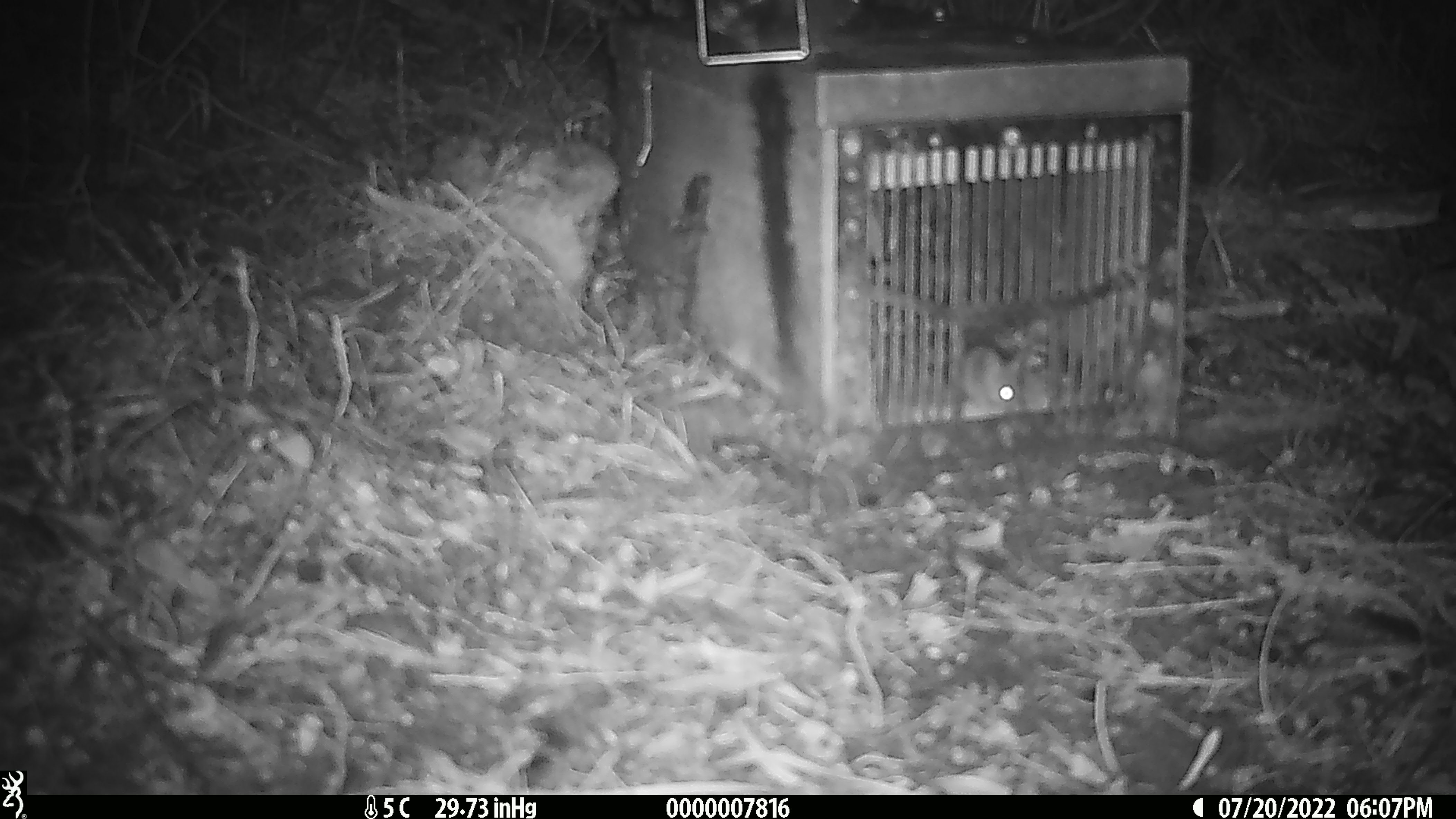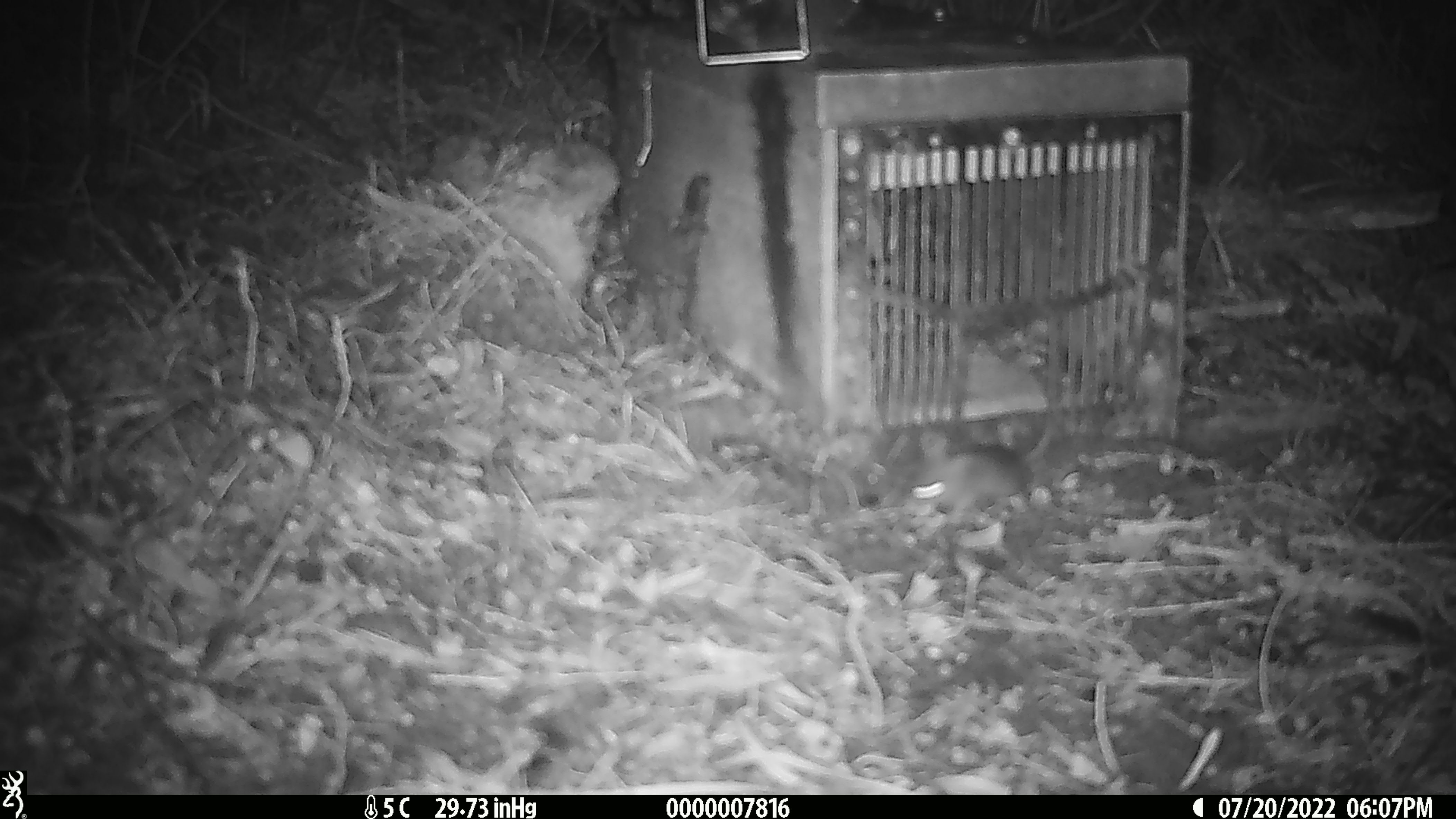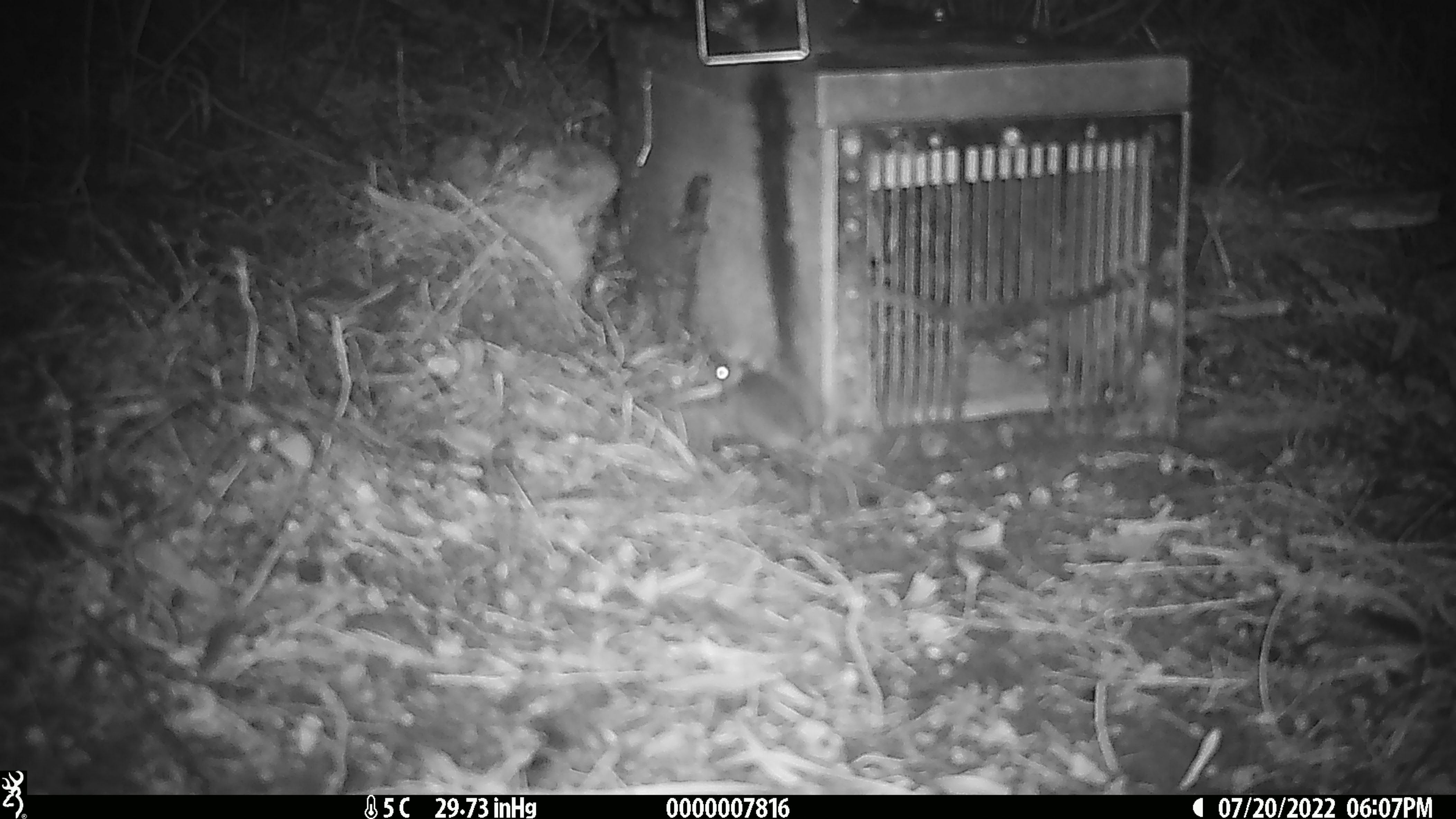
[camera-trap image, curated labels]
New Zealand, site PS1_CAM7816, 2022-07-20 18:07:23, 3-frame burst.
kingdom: Animalia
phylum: Chordata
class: Mammalia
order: Rodentia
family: Muridae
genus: Mus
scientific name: Mus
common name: mouse